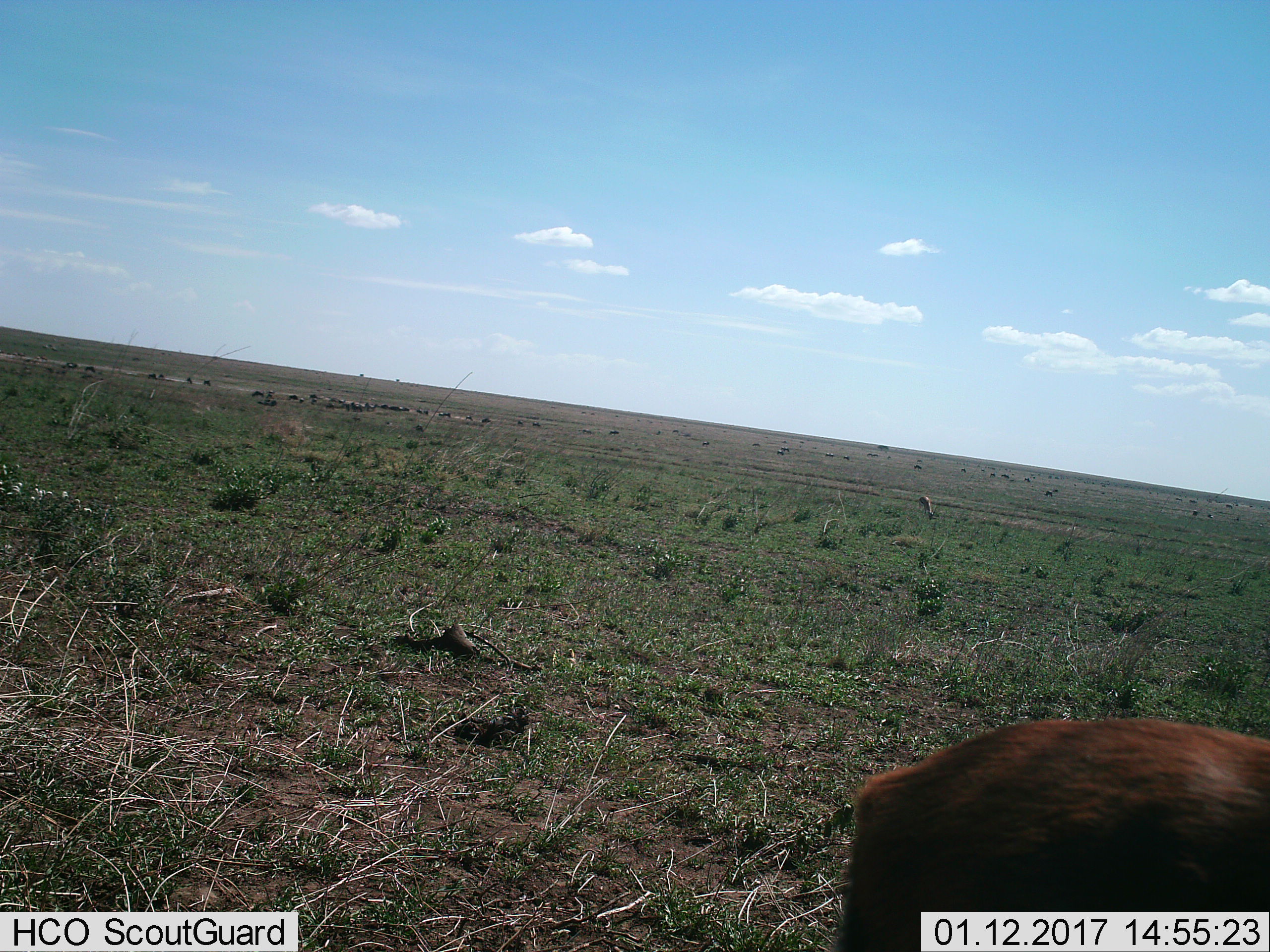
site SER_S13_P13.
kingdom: Animalia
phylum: Chordata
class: Mammalia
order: Artiodactyla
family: Bovidae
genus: Eudorcas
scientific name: Eudorcas thomsonii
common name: thomson's gazelle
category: gazellethomsons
Gazellethomsons (thomson's gazelle) (Eudorcas thomsonii), count 2. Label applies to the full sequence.